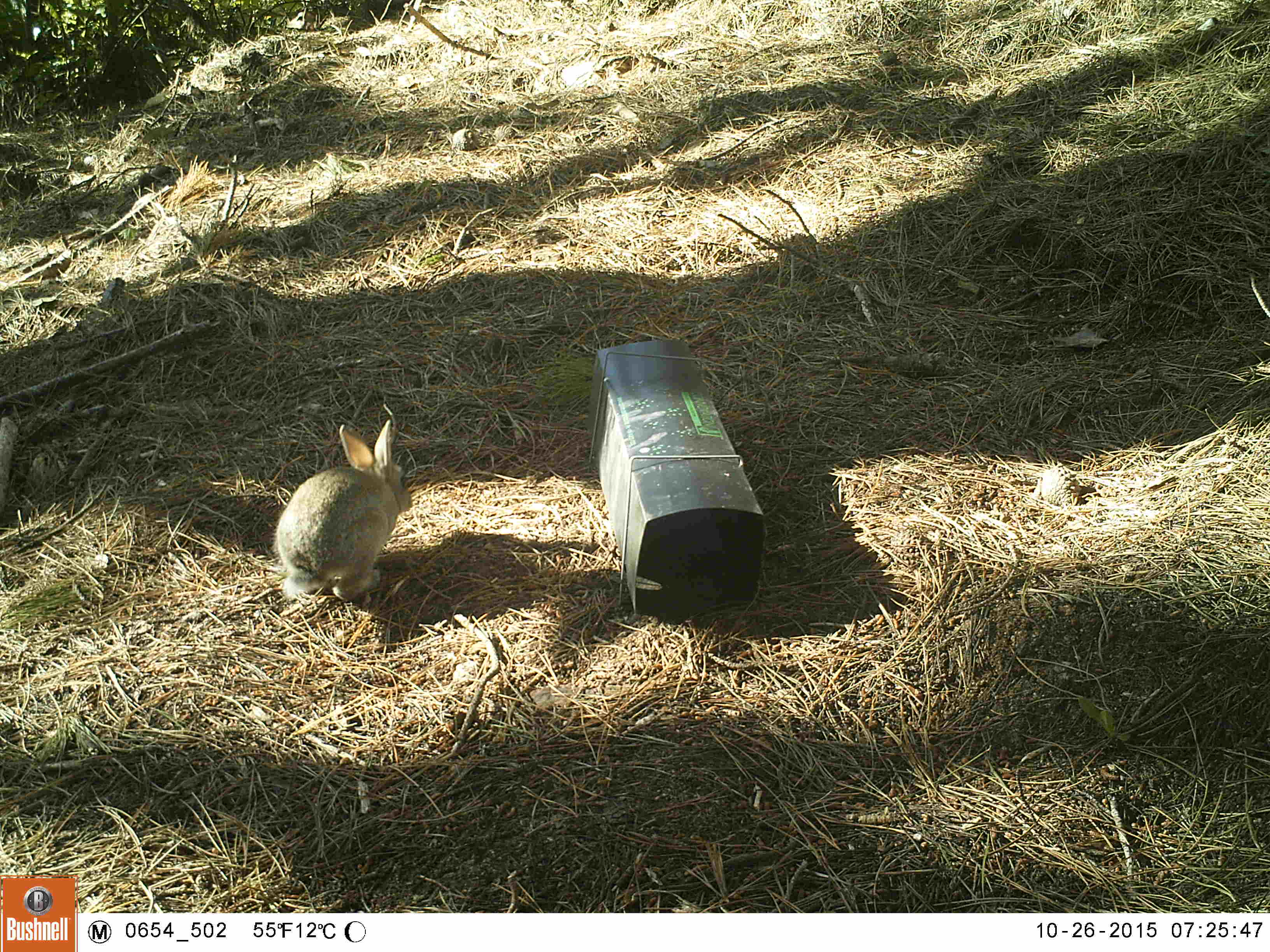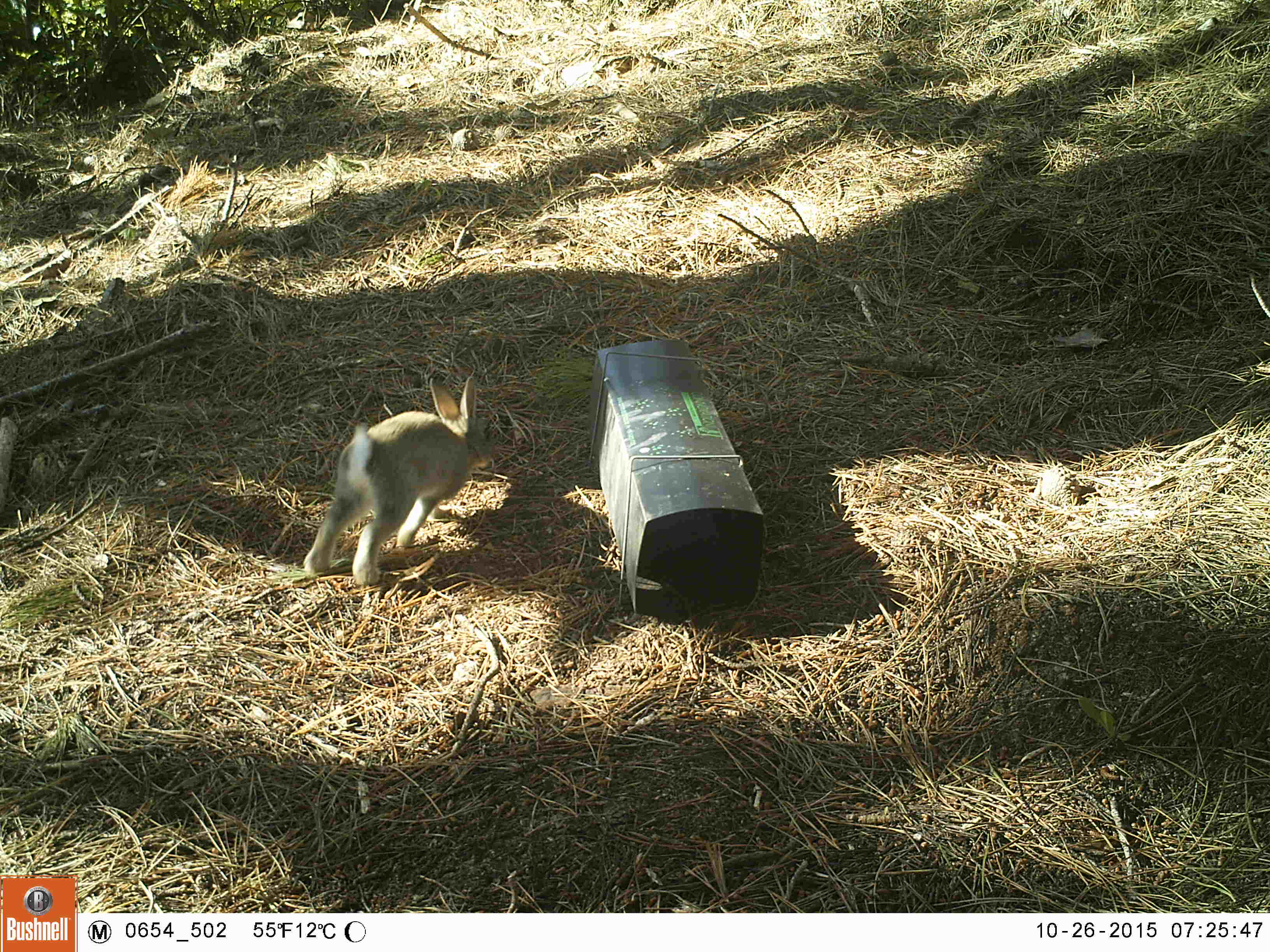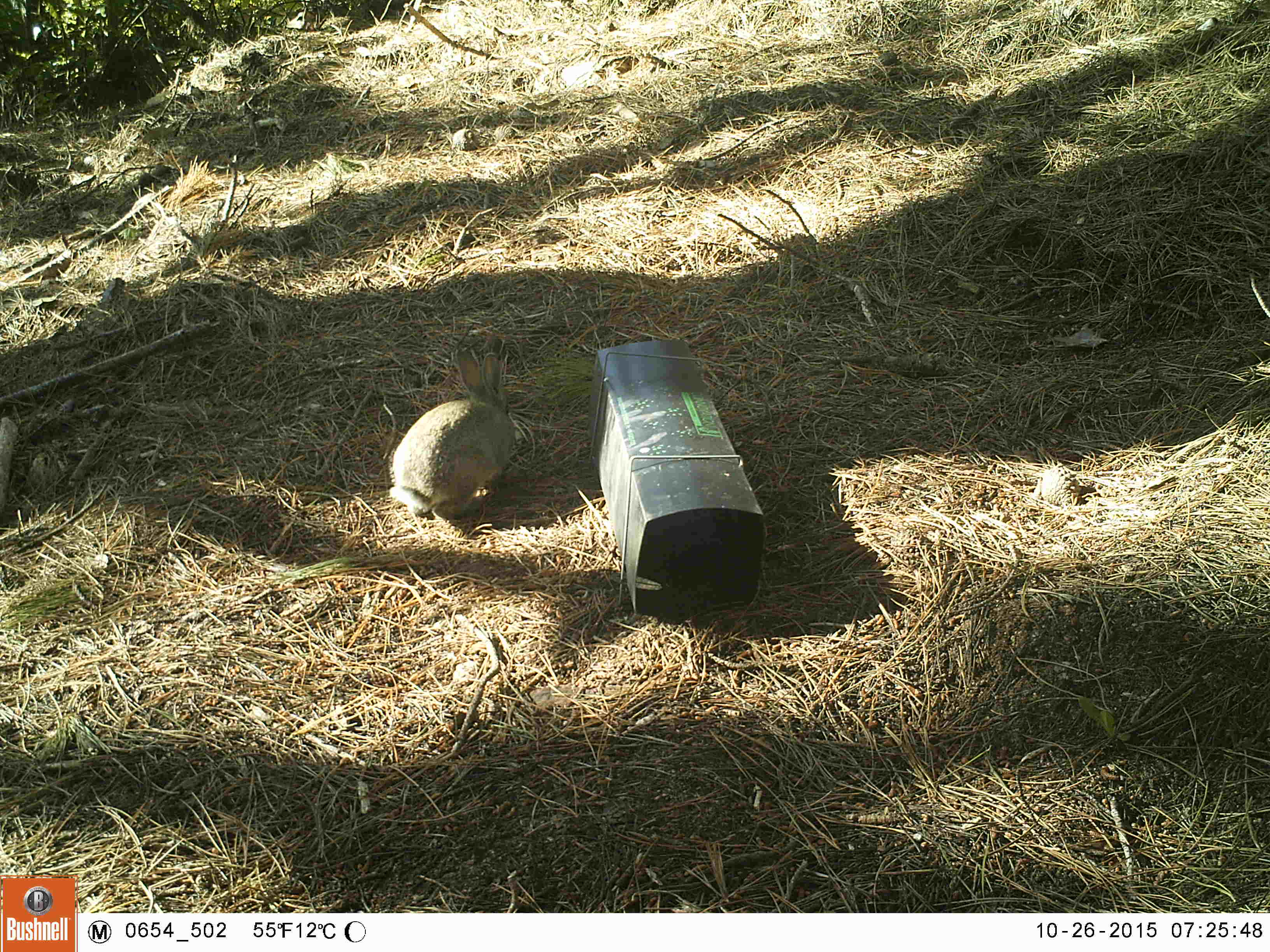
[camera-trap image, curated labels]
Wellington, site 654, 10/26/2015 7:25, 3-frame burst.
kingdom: Animalia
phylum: Chordata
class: Mammalia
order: Lagomorpha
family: Leporidae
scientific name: Leporidae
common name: rabbit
Rabbit (Leporidae).